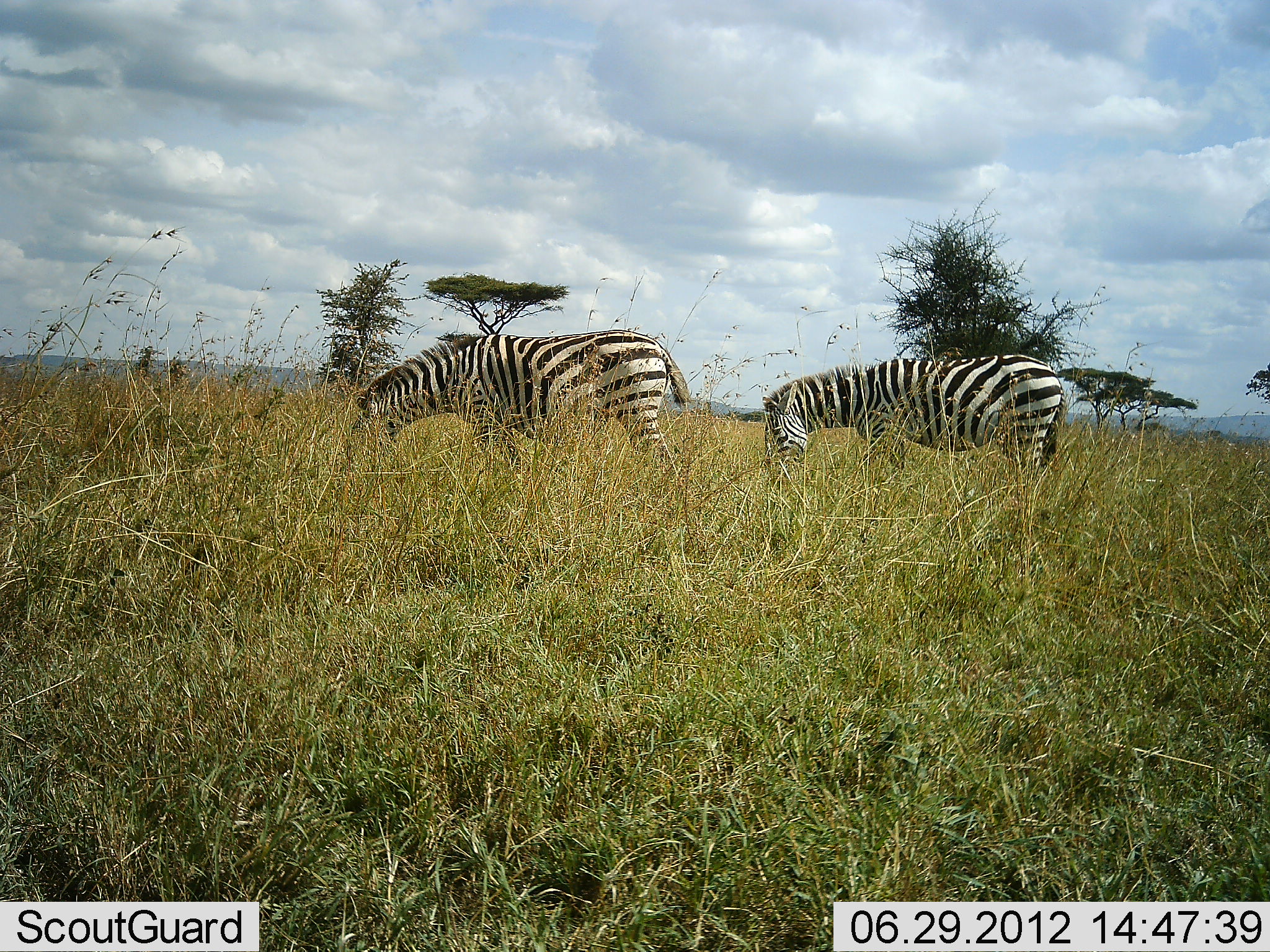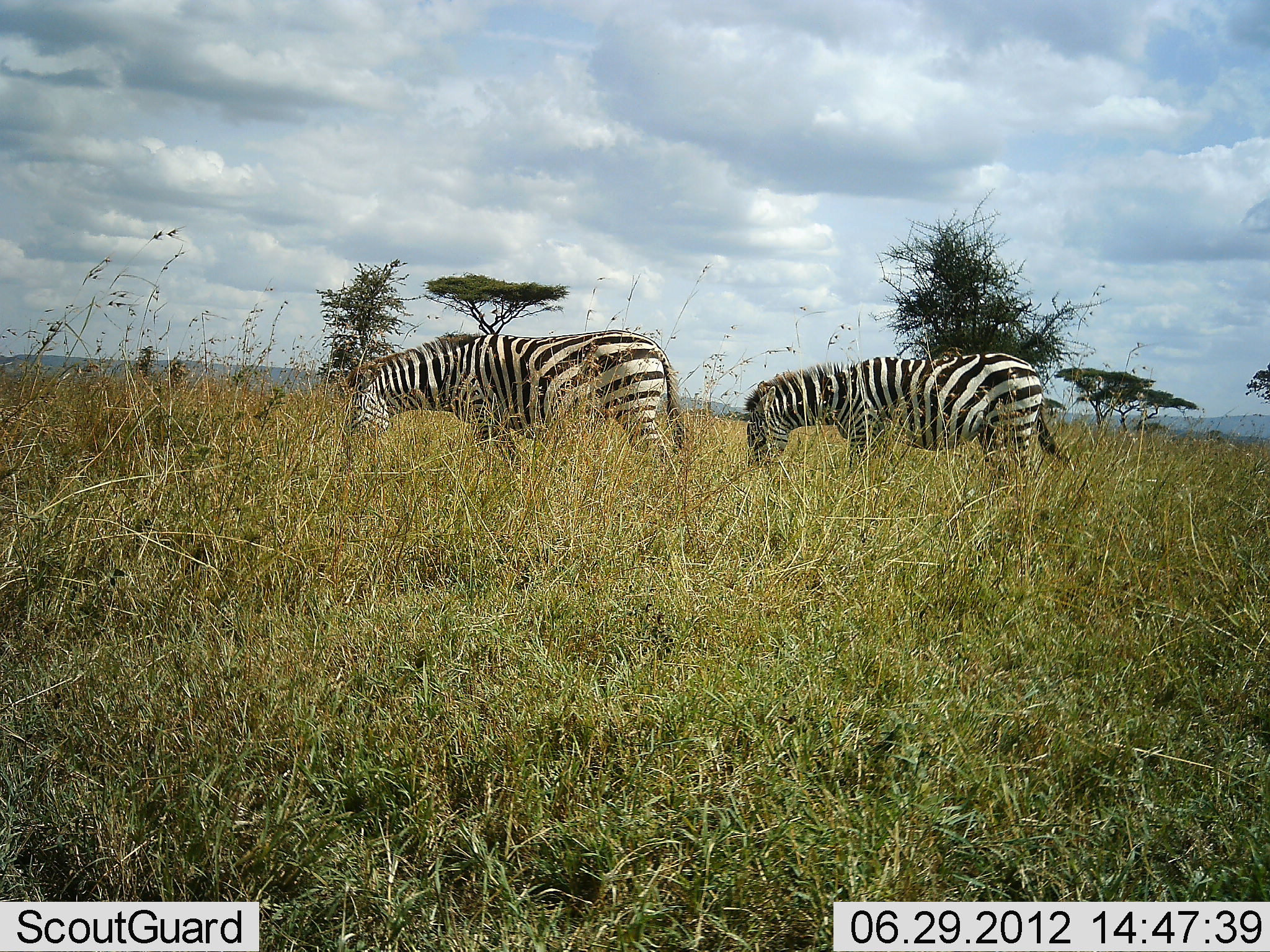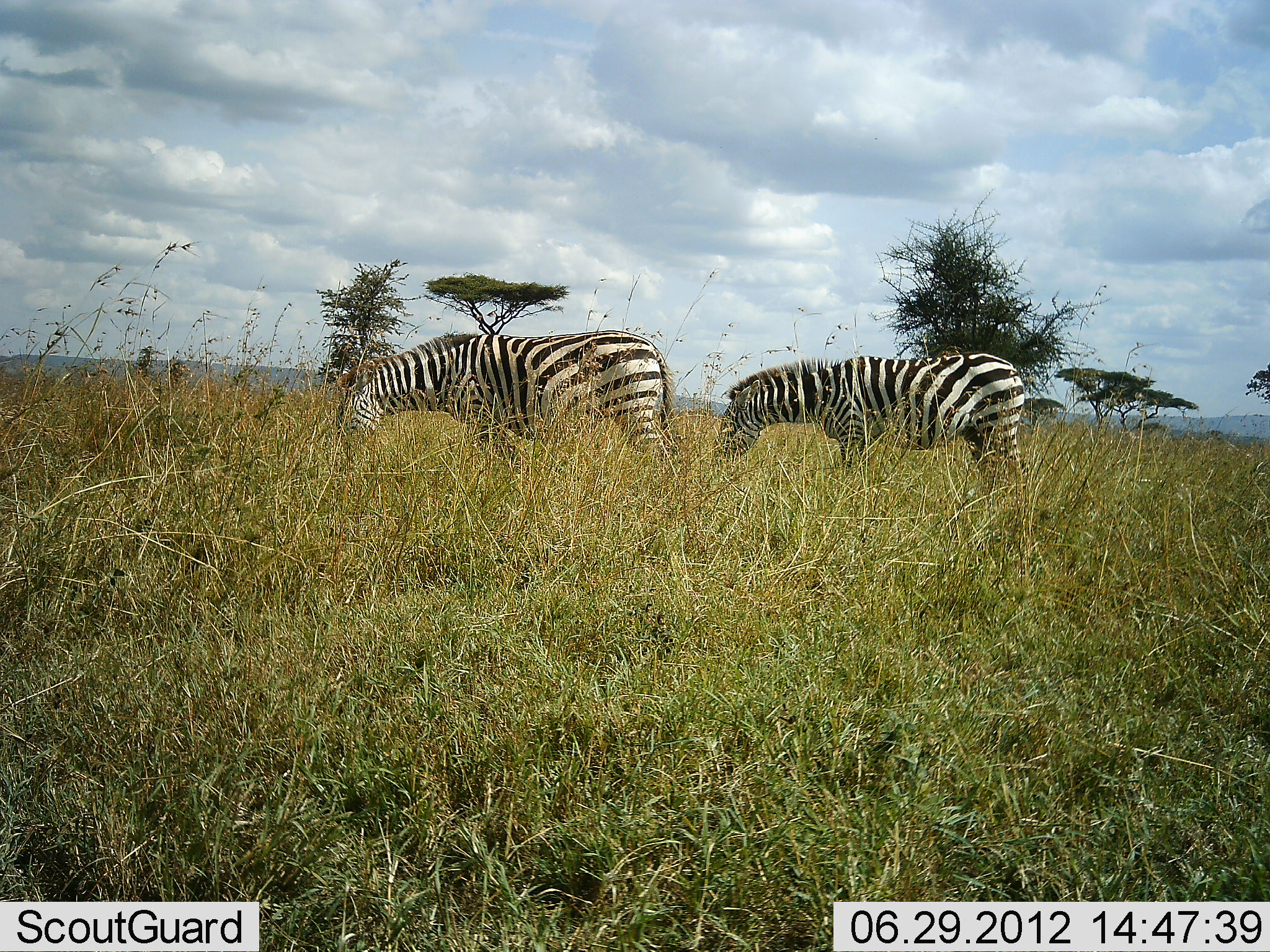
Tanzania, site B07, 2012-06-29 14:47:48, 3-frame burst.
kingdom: Animalia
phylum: Chordata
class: Mammalia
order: Perissodactyla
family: Equidae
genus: Equus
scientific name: Equus quagga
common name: plains zebra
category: zebra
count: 2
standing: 40%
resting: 0%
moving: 30%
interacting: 0%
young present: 10%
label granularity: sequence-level